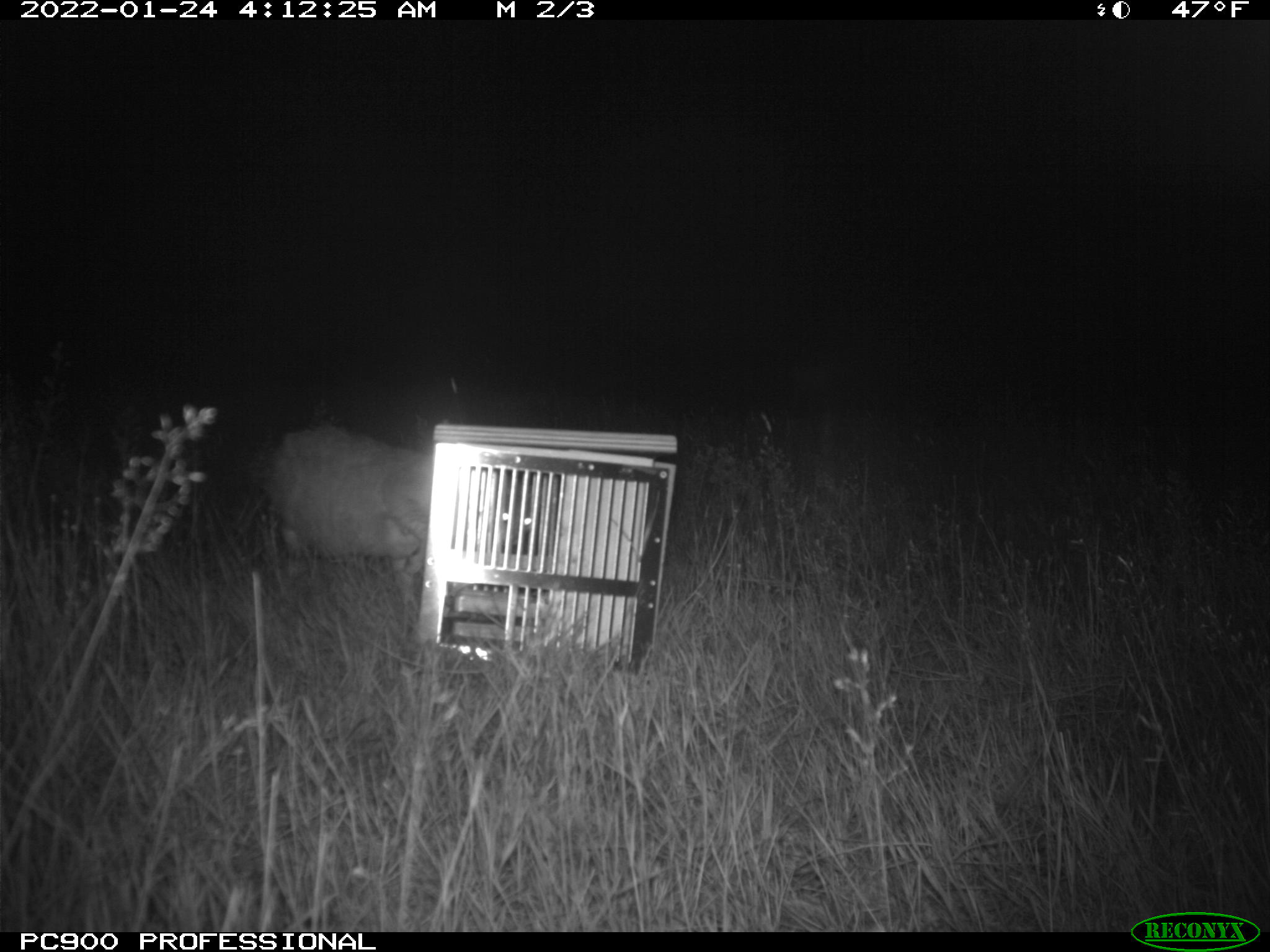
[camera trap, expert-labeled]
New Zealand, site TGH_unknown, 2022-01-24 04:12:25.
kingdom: Animalia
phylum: Chordata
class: Mammalia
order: Carnivora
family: Felidae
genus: Felis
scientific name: Felis catus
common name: domestic cat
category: cat